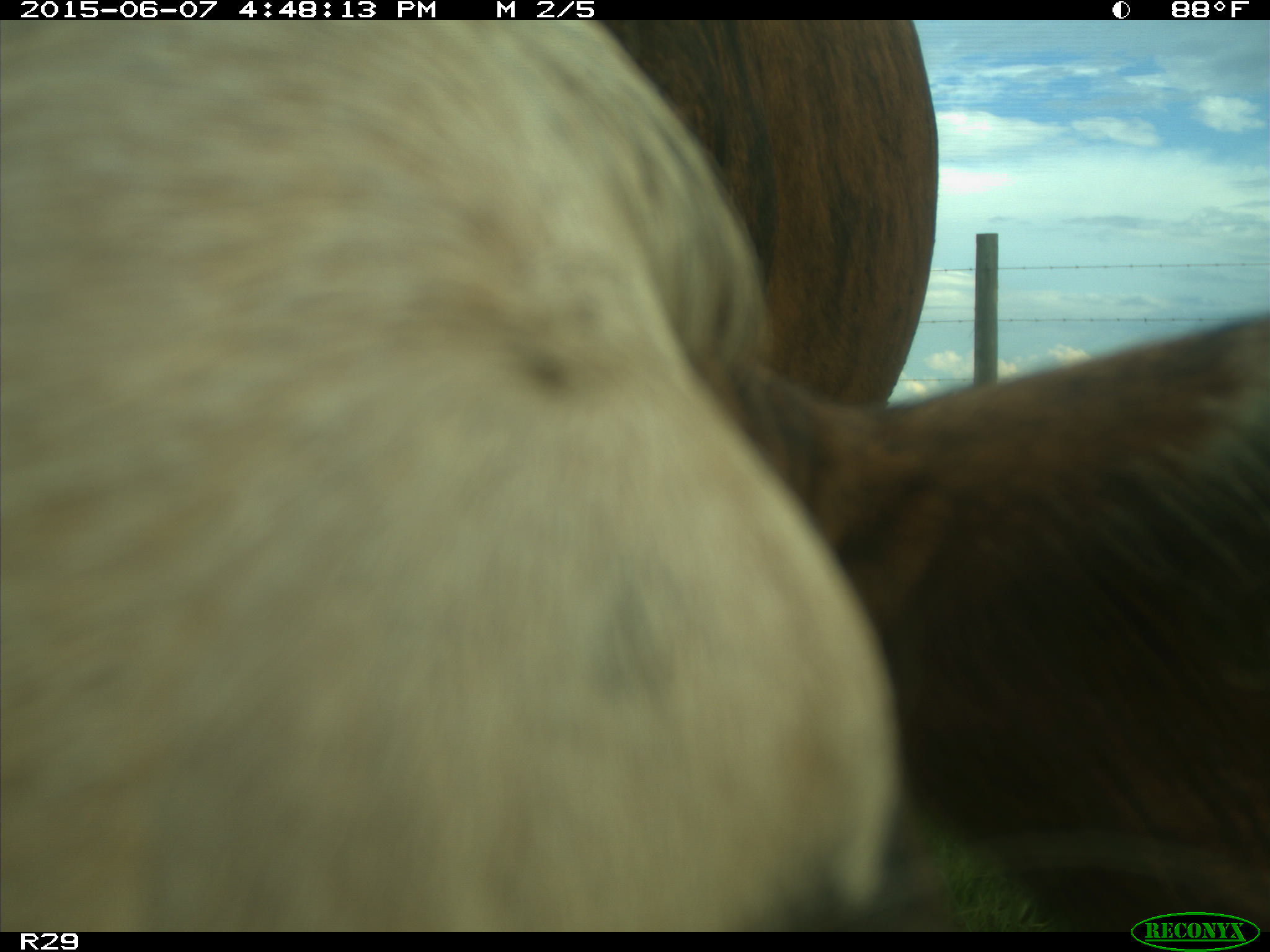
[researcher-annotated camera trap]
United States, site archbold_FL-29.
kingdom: Animalia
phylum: Chordata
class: Mammalia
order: Artiodactyla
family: Bovidae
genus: Bos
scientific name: Bos taurus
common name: domestic cow